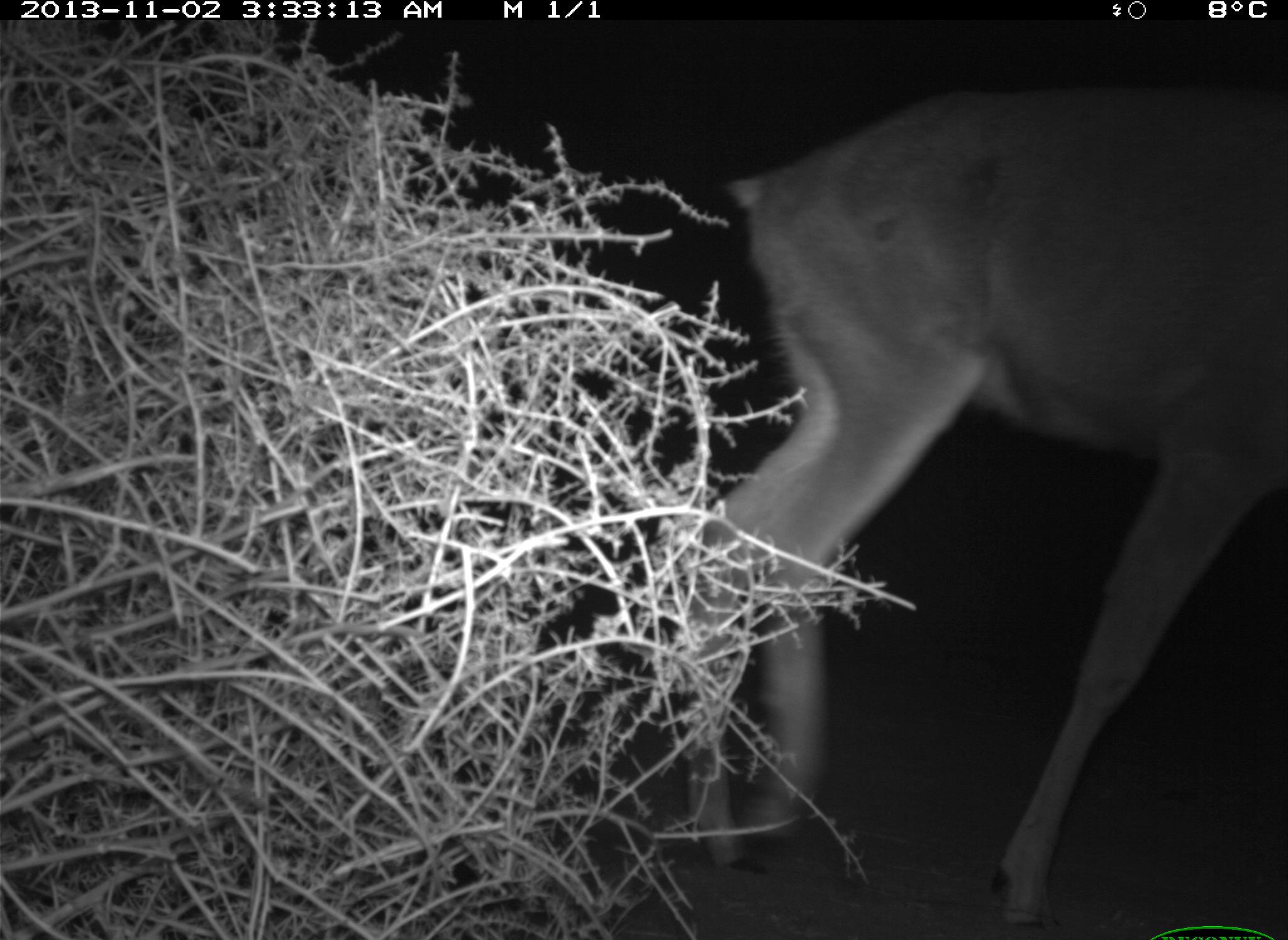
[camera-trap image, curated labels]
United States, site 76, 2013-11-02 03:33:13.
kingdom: Animalia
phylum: Chordata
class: Mammalia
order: Artiodactyla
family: Cervidae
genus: Odocoileus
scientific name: Odocoileus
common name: deer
Deer (Odocoileus).